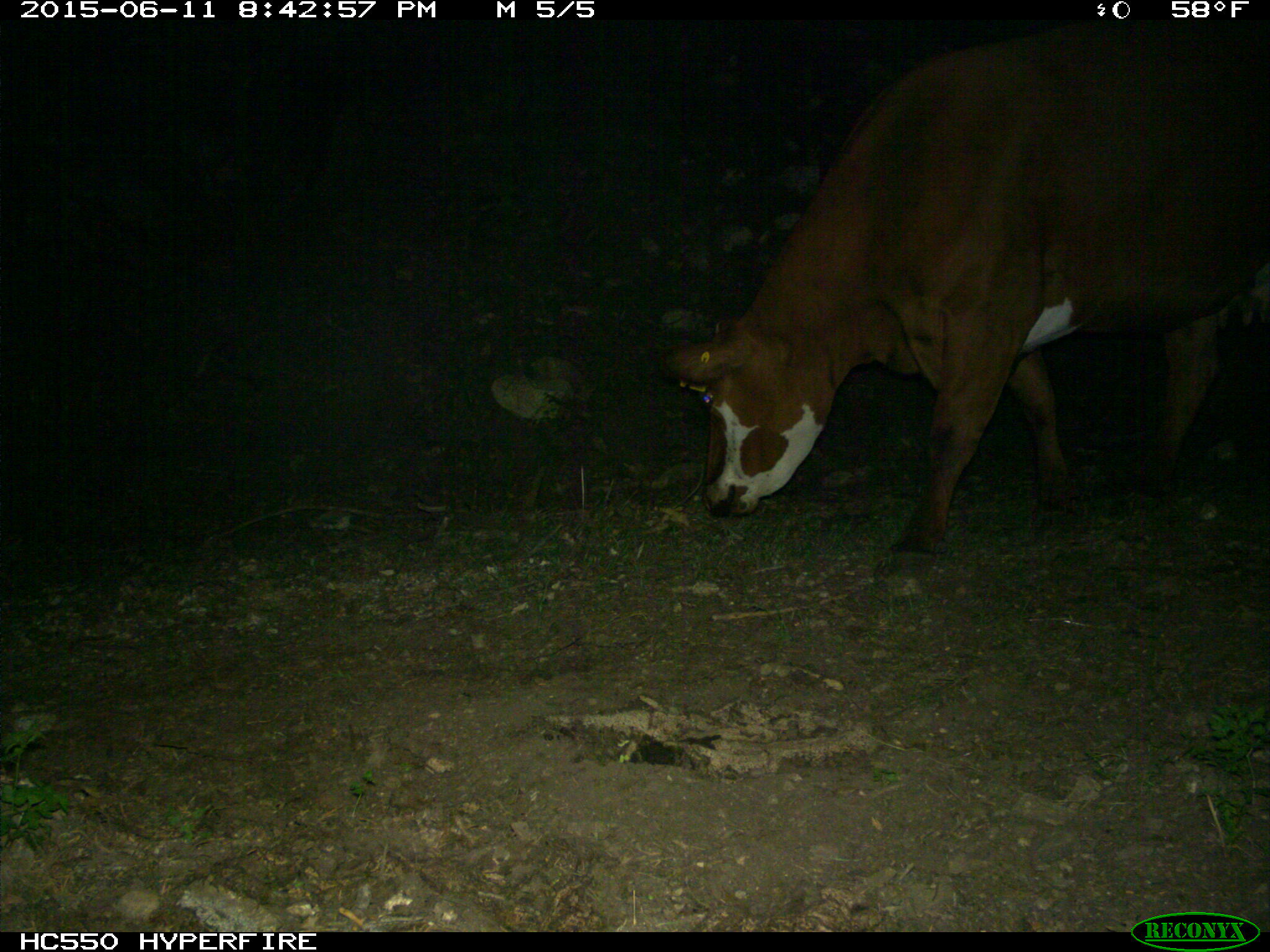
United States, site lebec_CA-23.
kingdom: Animalia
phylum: Chordata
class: Mammalia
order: Artiodactyla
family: Bovidae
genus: Bos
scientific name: Bos taurus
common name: domestic cow